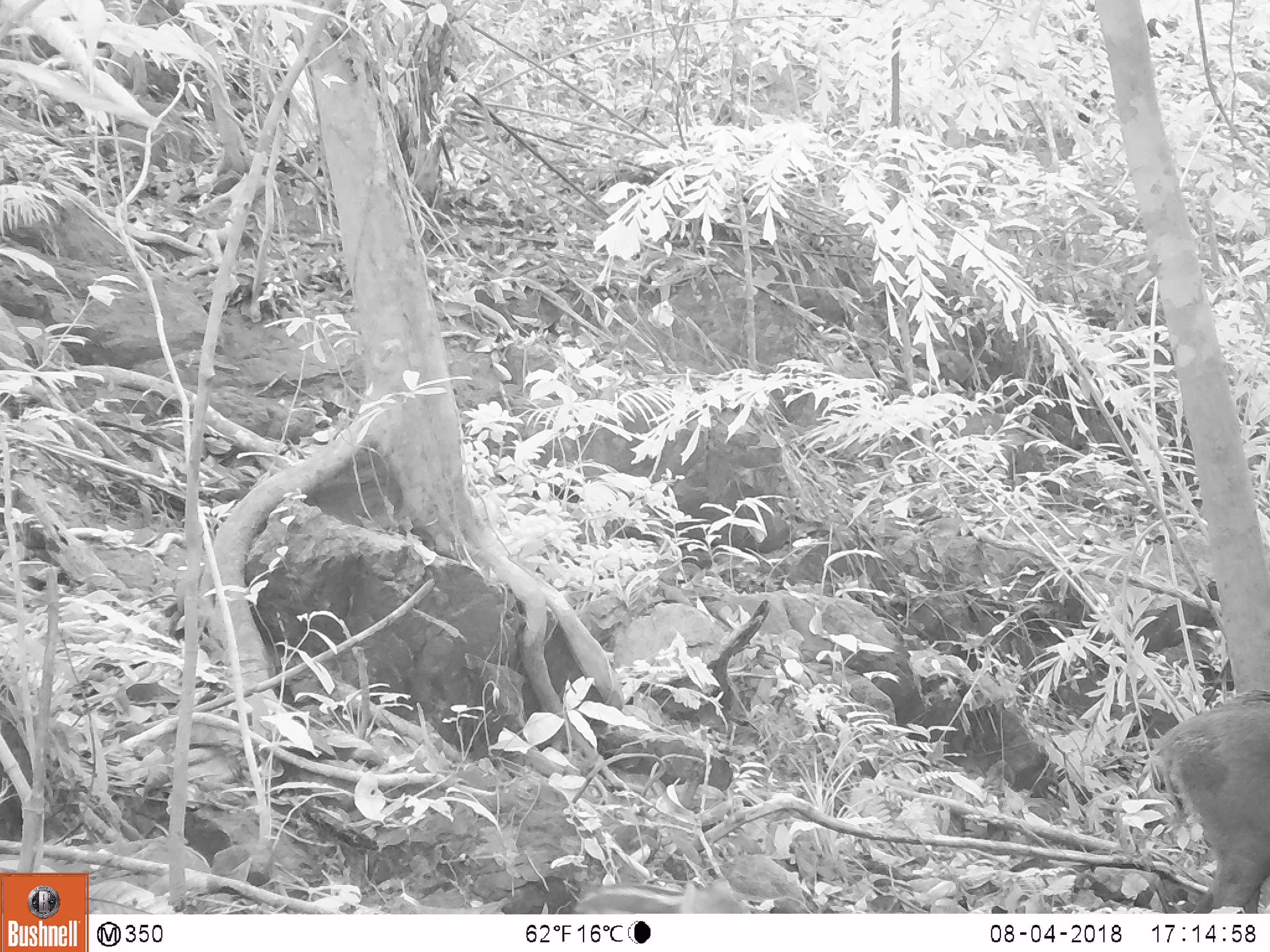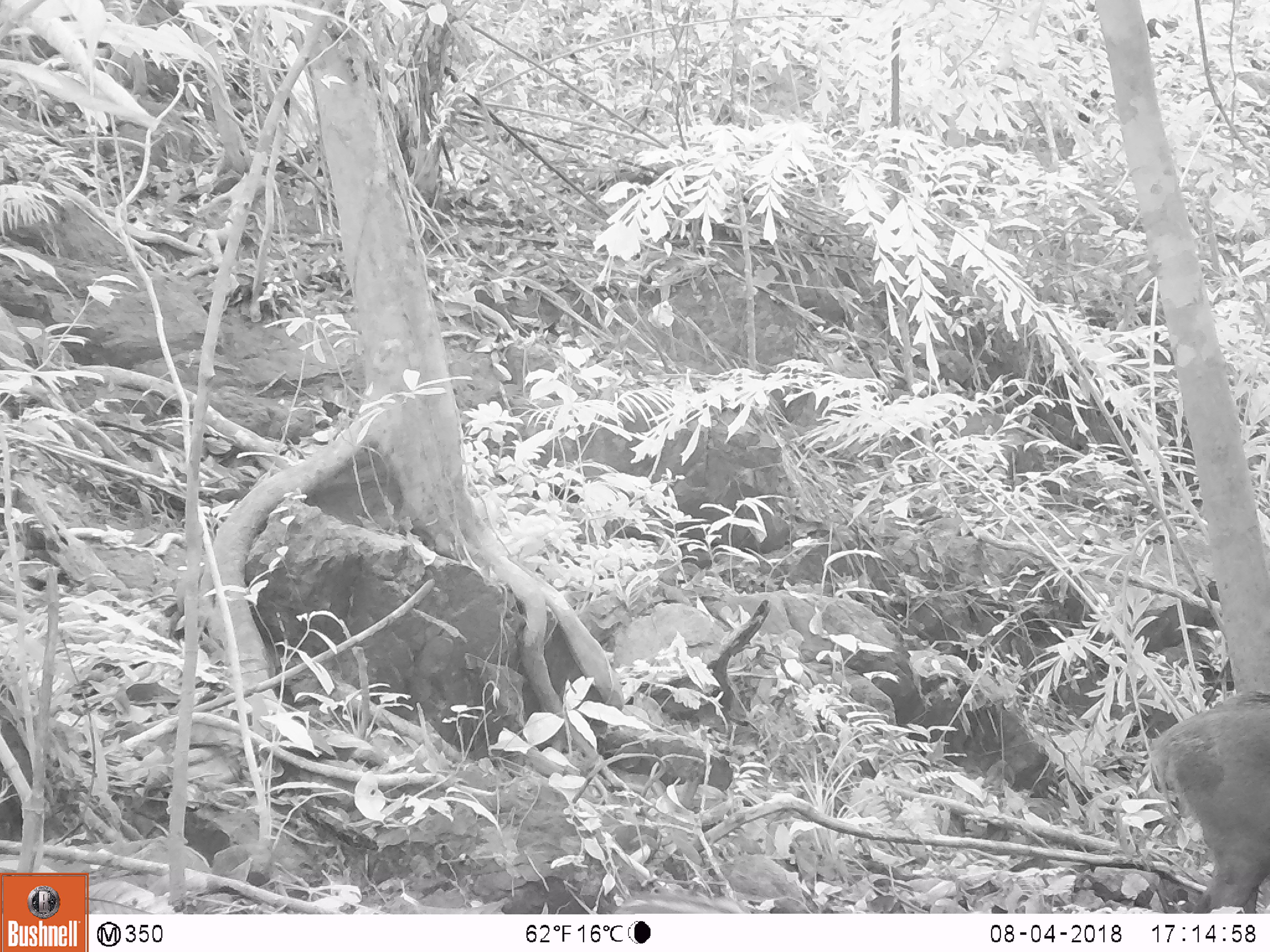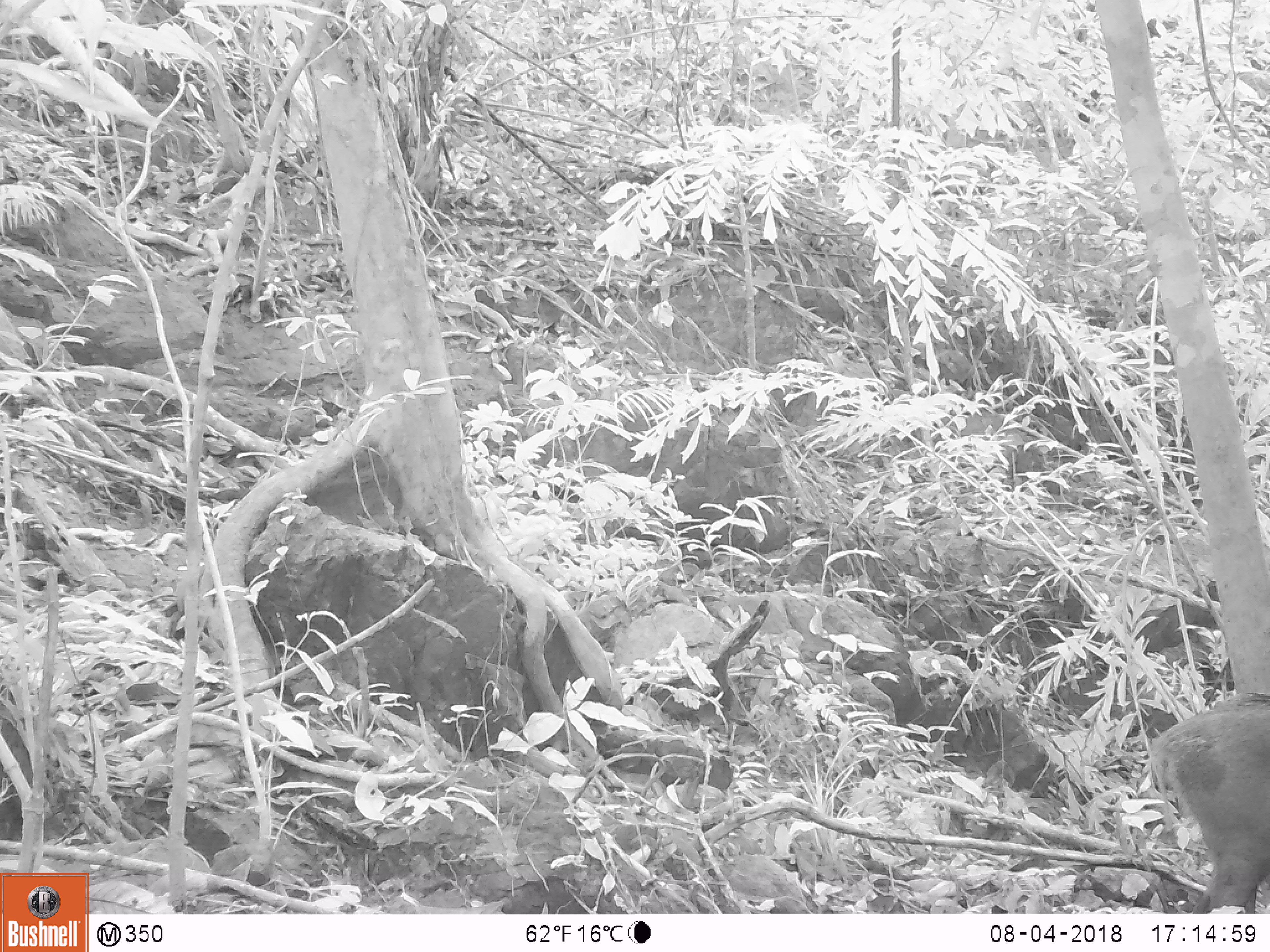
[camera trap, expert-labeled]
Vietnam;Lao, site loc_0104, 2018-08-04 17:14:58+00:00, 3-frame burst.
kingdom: Animalia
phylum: Chordata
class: Mammalia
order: Artiodactyla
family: Suidae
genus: Sus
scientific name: Sus scrofa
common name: eurasian wild pig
Eurasian wild pig (Sus scrofa). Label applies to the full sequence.